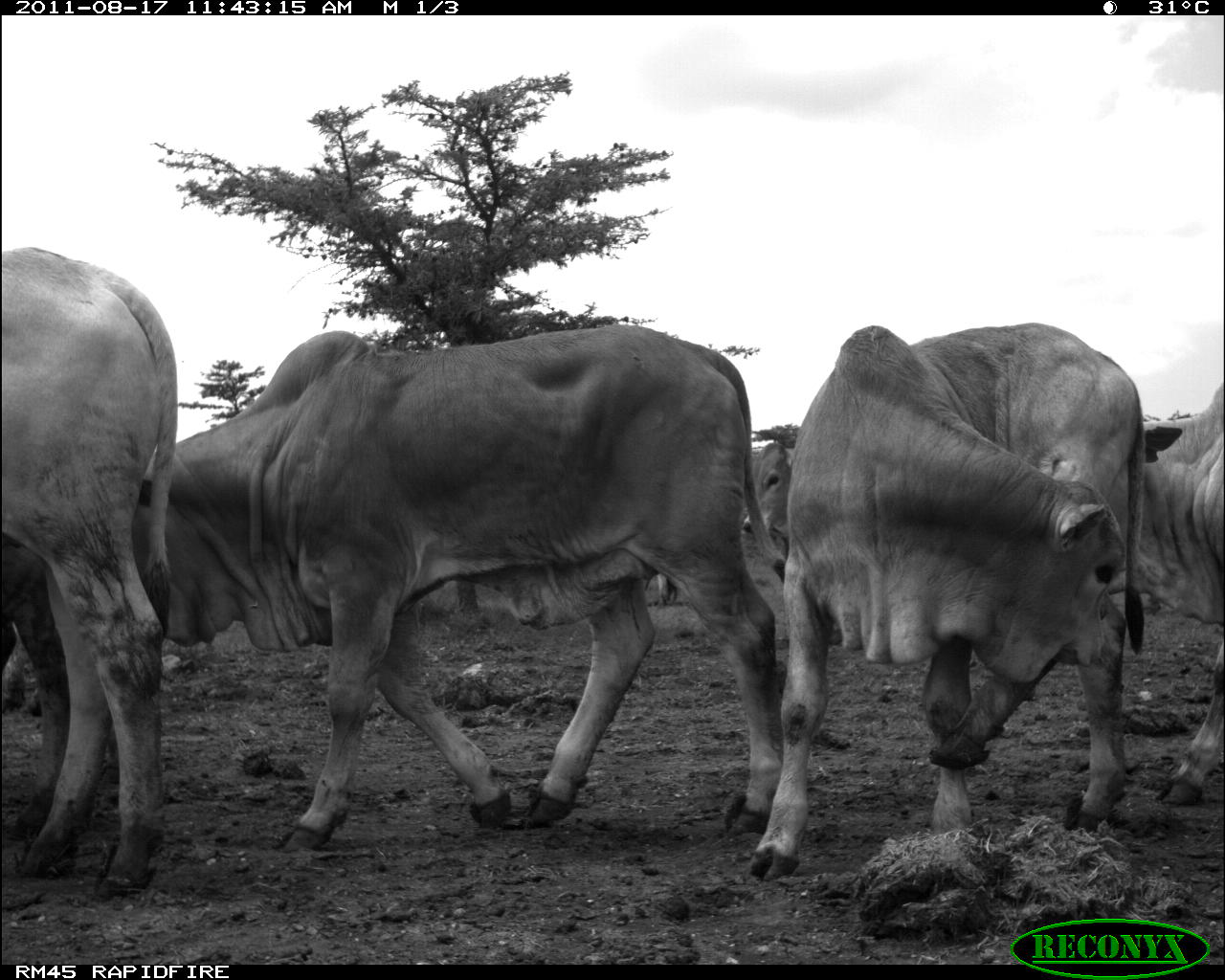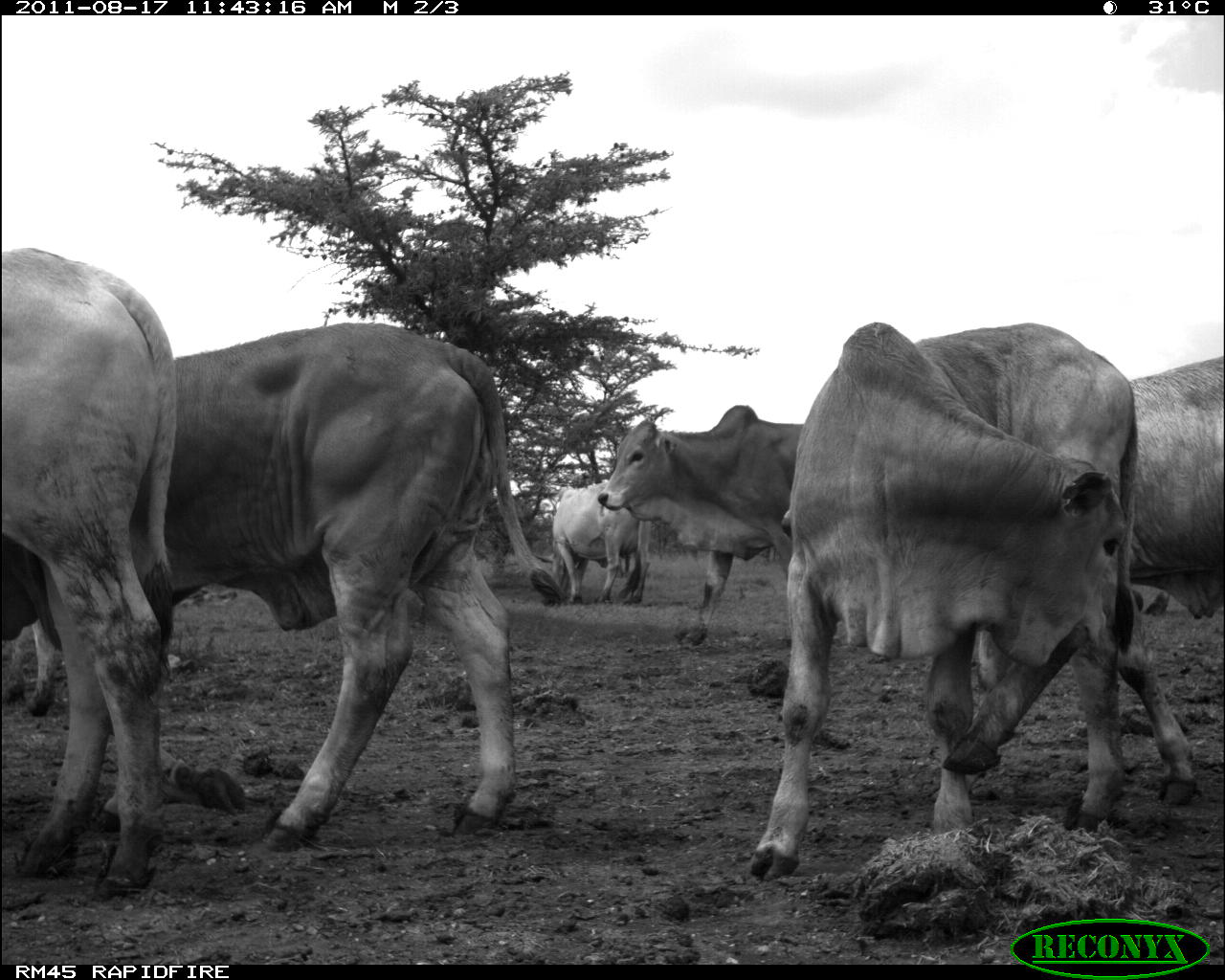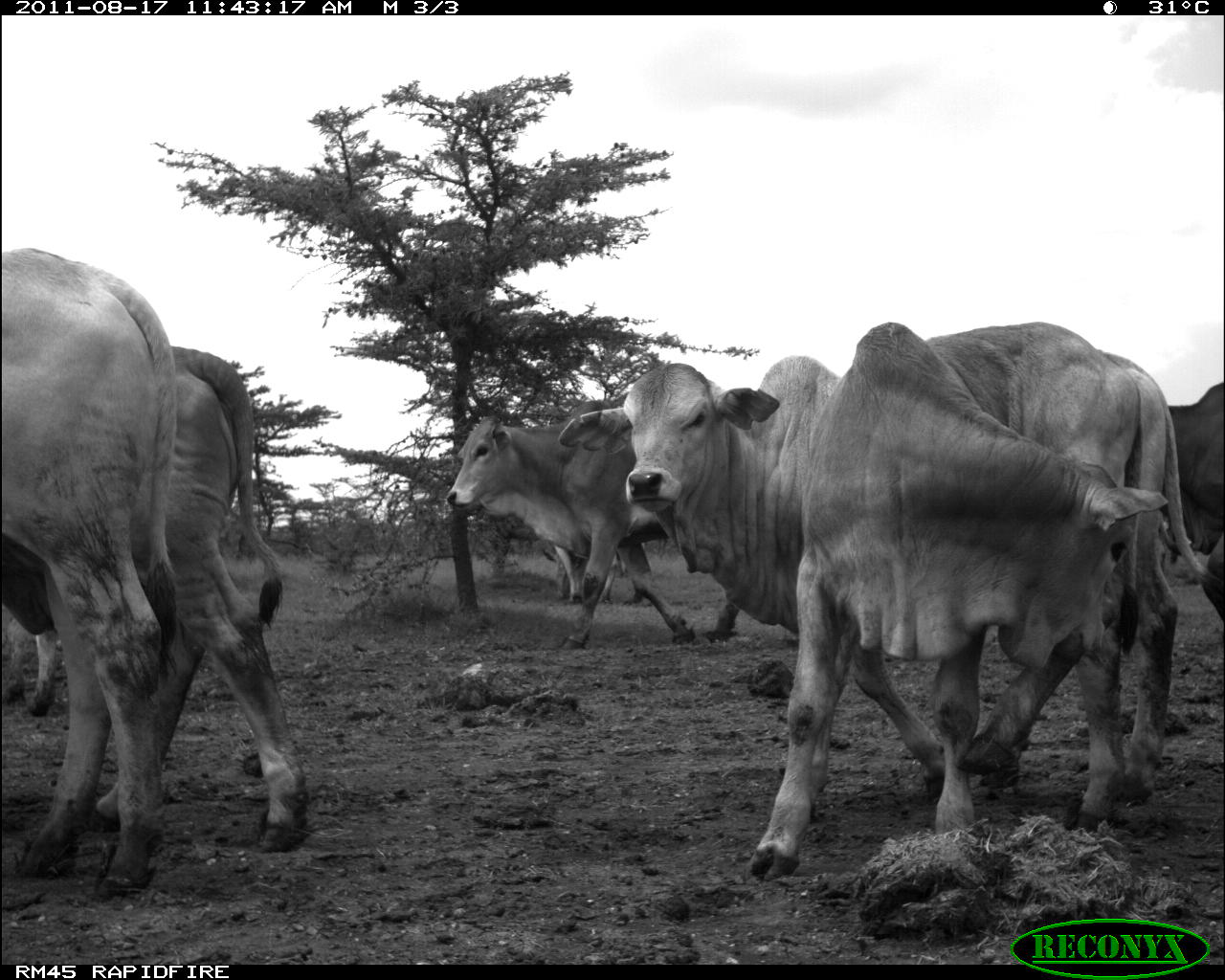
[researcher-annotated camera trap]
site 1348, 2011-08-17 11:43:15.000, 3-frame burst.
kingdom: Animalia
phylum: Chordata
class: Mammalia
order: Artiodactyla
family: Bovidae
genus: Bos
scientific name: Bos taurus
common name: domestic cattle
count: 6